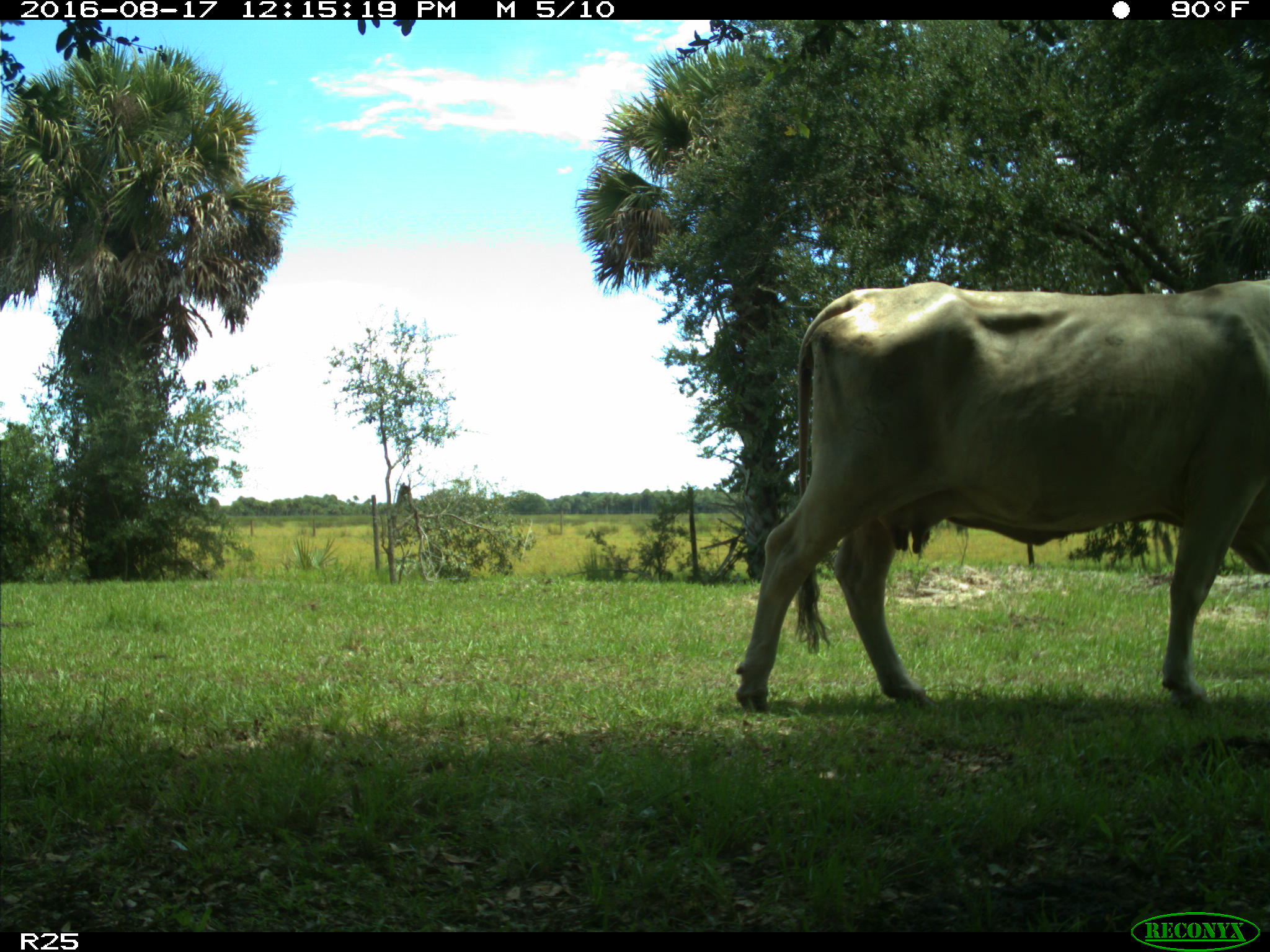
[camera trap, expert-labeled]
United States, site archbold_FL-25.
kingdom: Animalia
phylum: Chordata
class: Mammalia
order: Artiodactyla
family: Bovidae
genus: Bos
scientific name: Bos taurus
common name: domestic cow